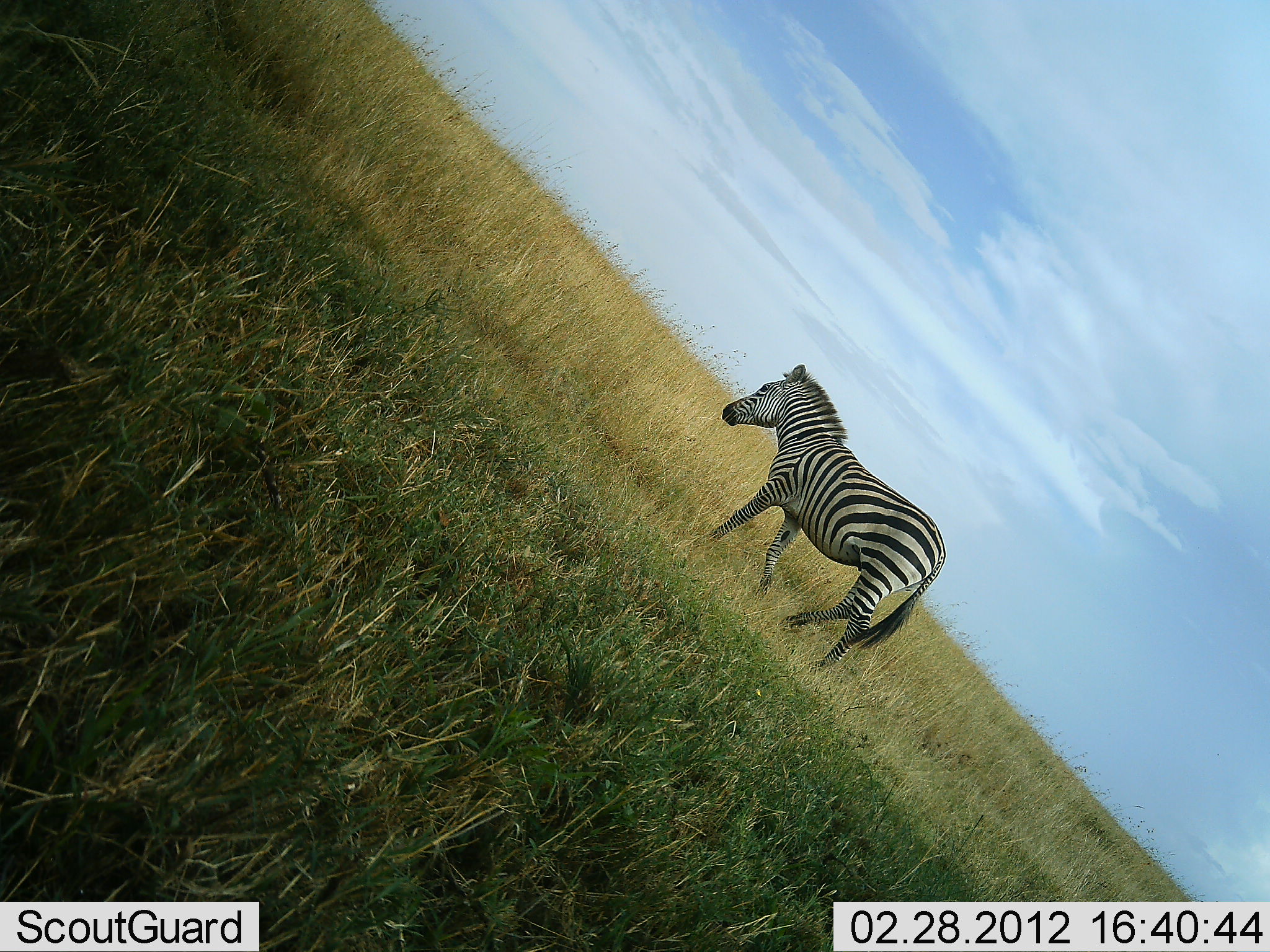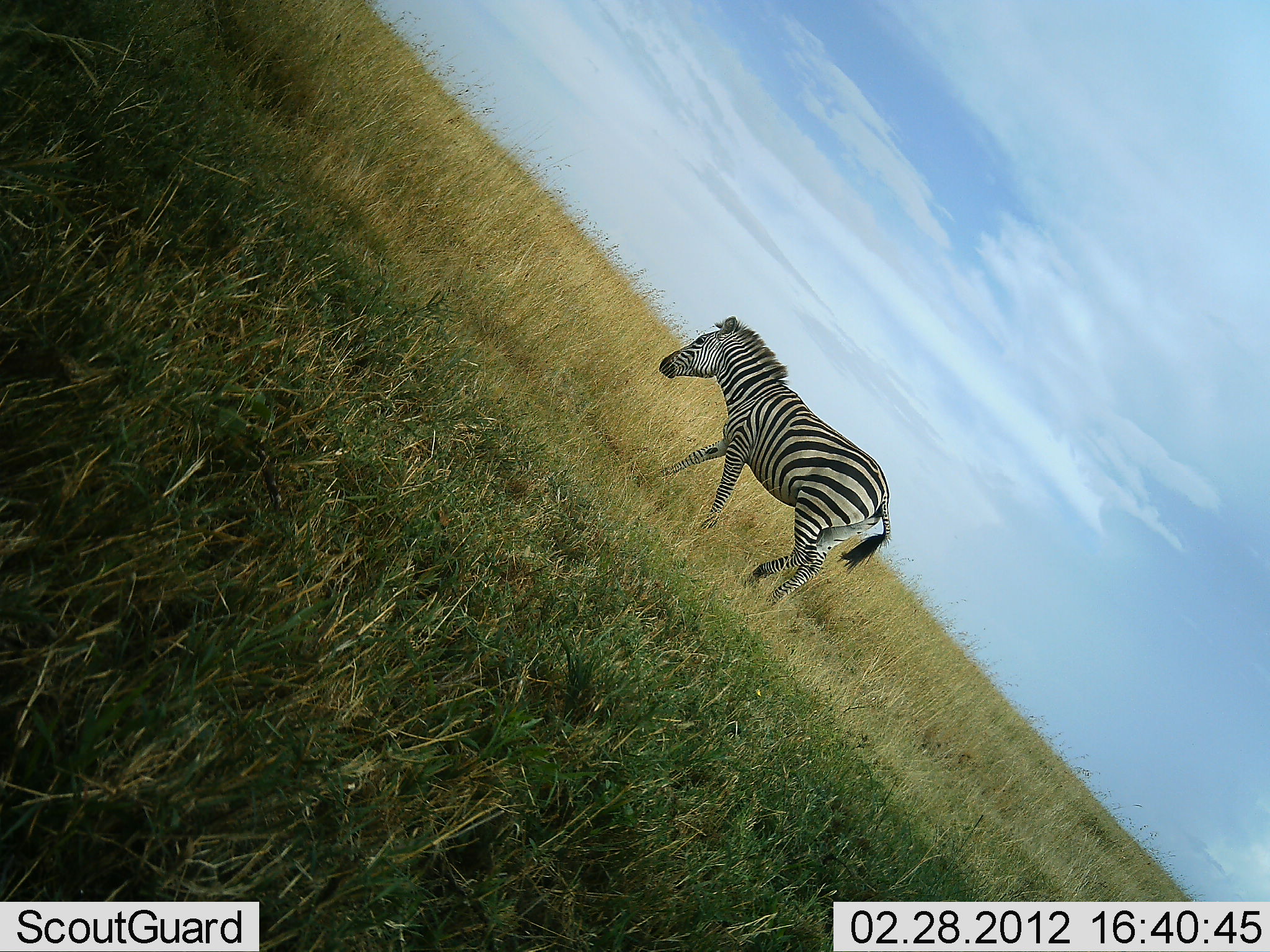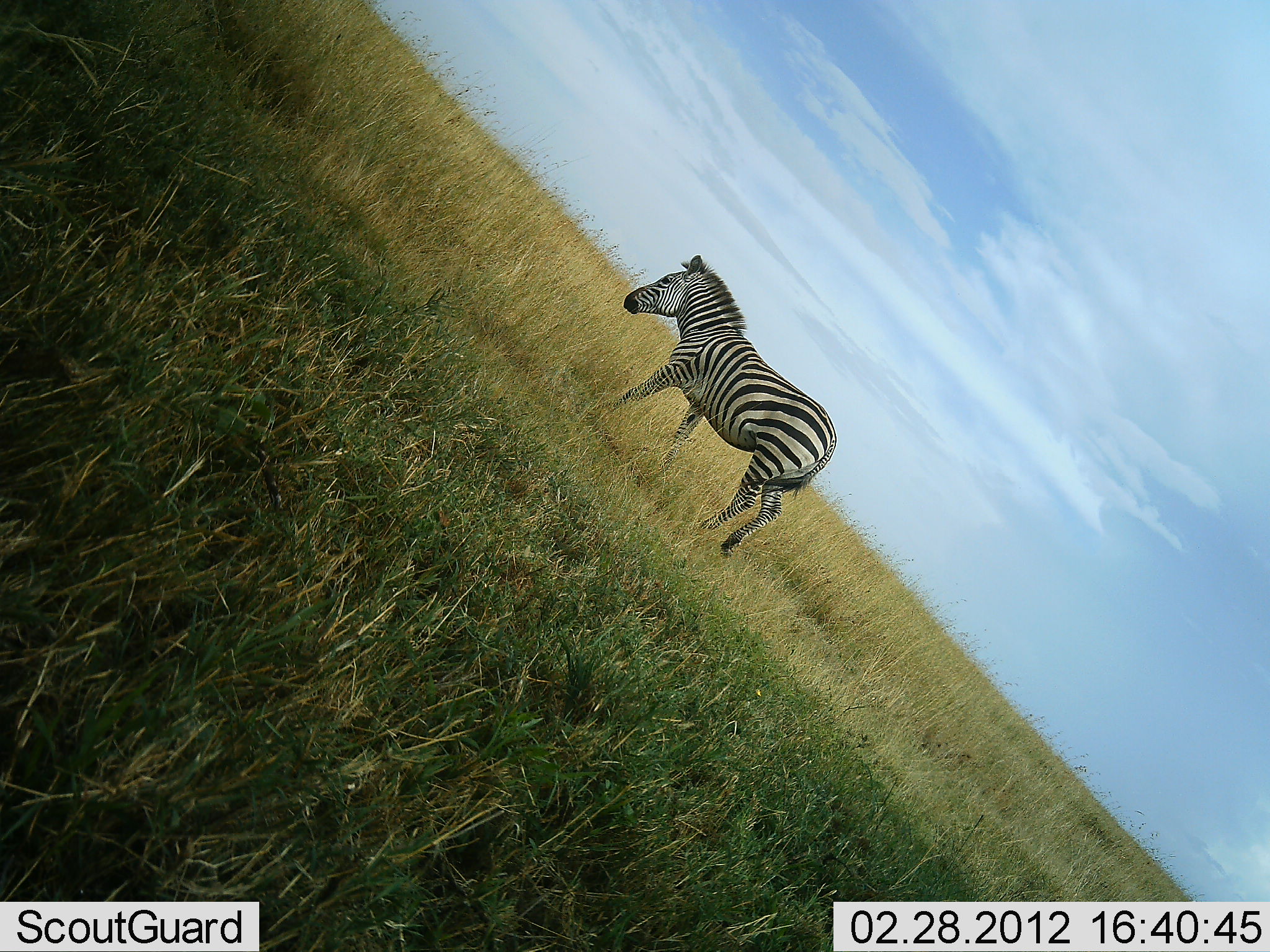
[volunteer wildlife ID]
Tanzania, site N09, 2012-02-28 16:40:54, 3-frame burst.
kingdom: Animalia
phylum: Chordata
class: Mammalia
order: Perissodactyla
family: Equidae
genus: Equus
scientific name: Equus quagga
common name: plains zebra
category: zebra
Zebra (plains zebra) (Equus quagga), count 1. Behavior (volunteer vote fractions): standing 8%, resting 0%, moving 100%, interacting 0%. Young present (vote fraction): 0%. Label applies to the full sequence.